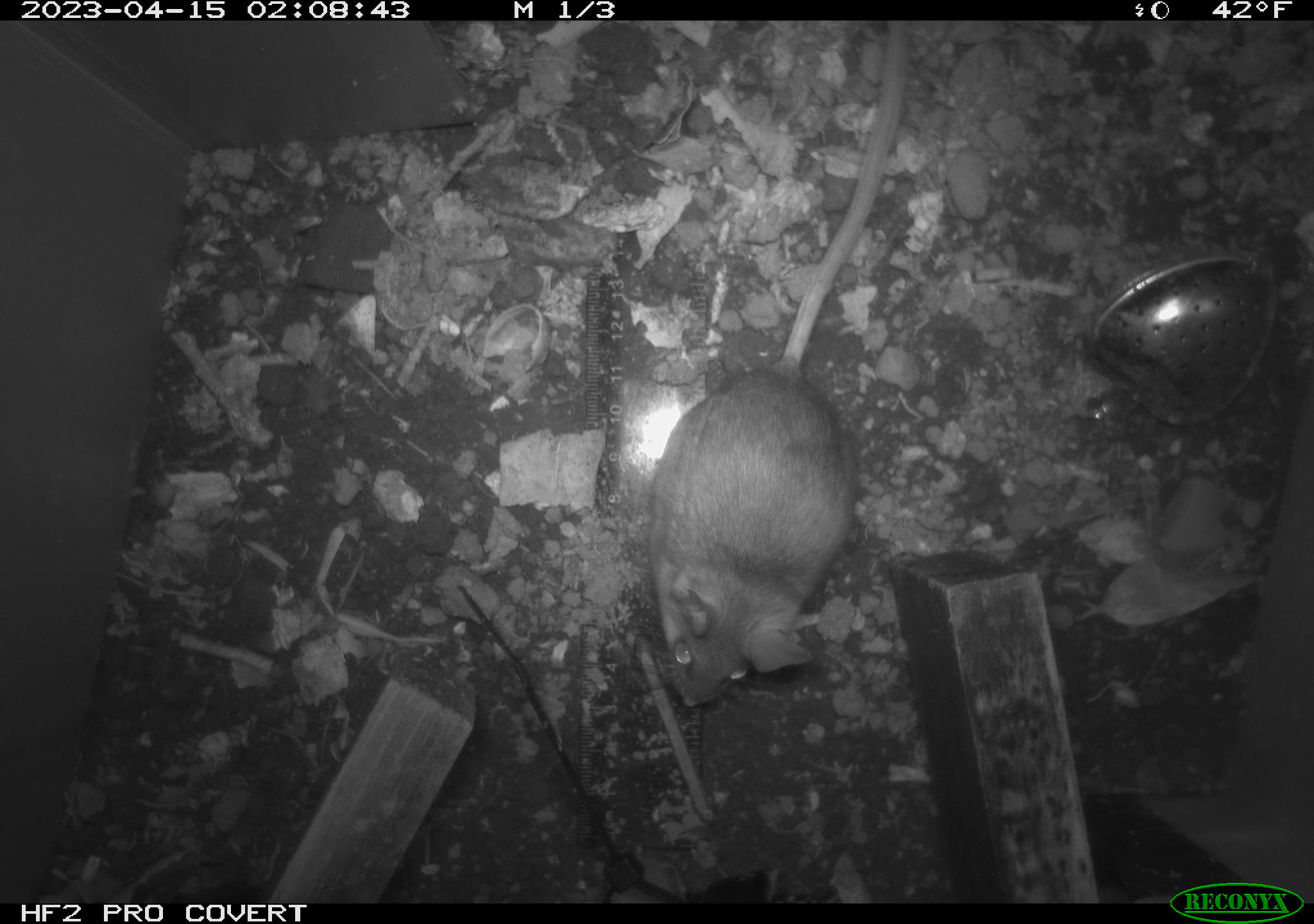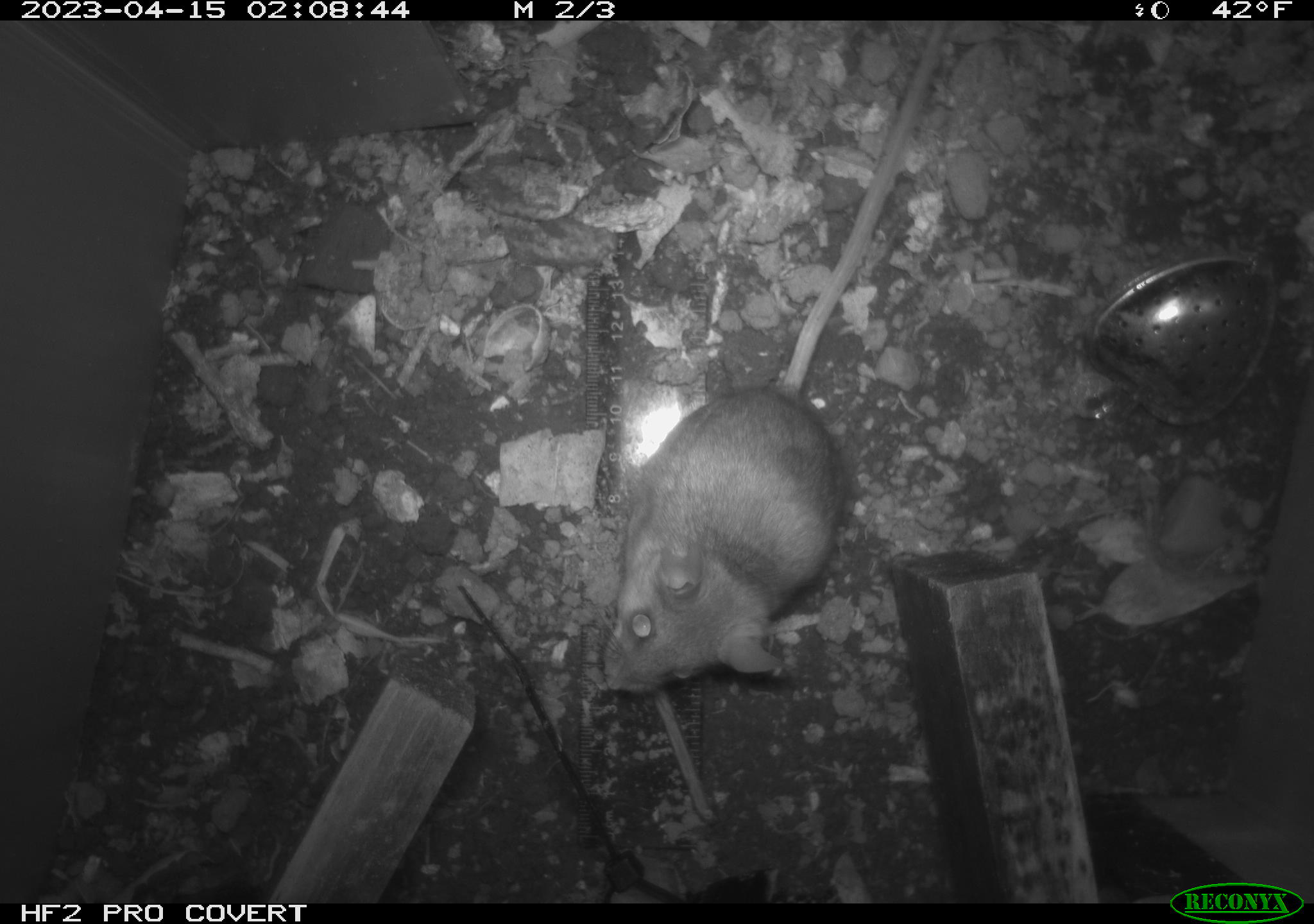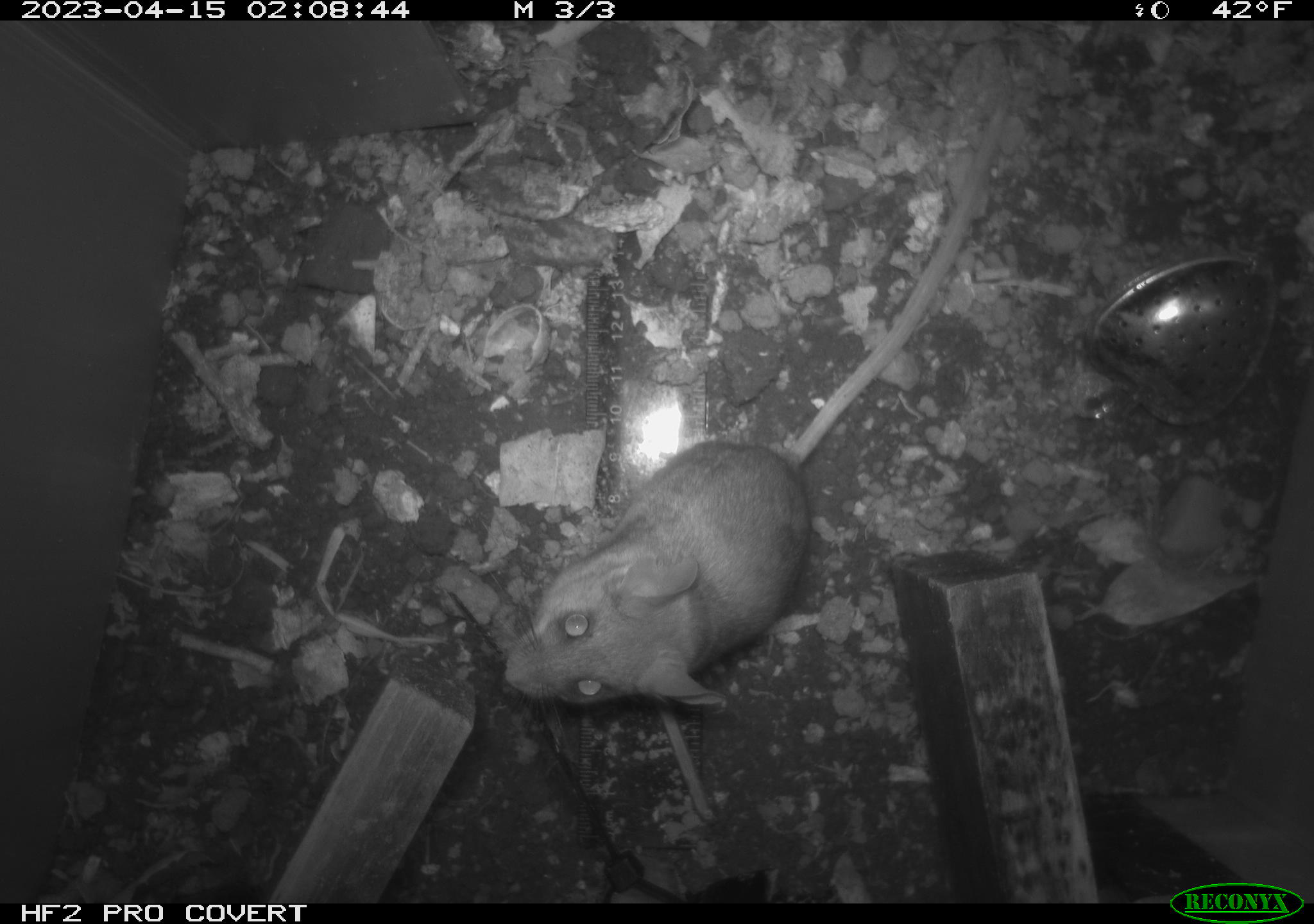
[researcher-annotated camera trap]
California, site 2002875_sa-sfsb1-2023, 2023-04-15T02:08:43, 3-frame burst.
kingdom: Animalia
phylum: Chordata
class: Mammalia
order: Rodentia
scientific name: Rodentia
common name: mouse species